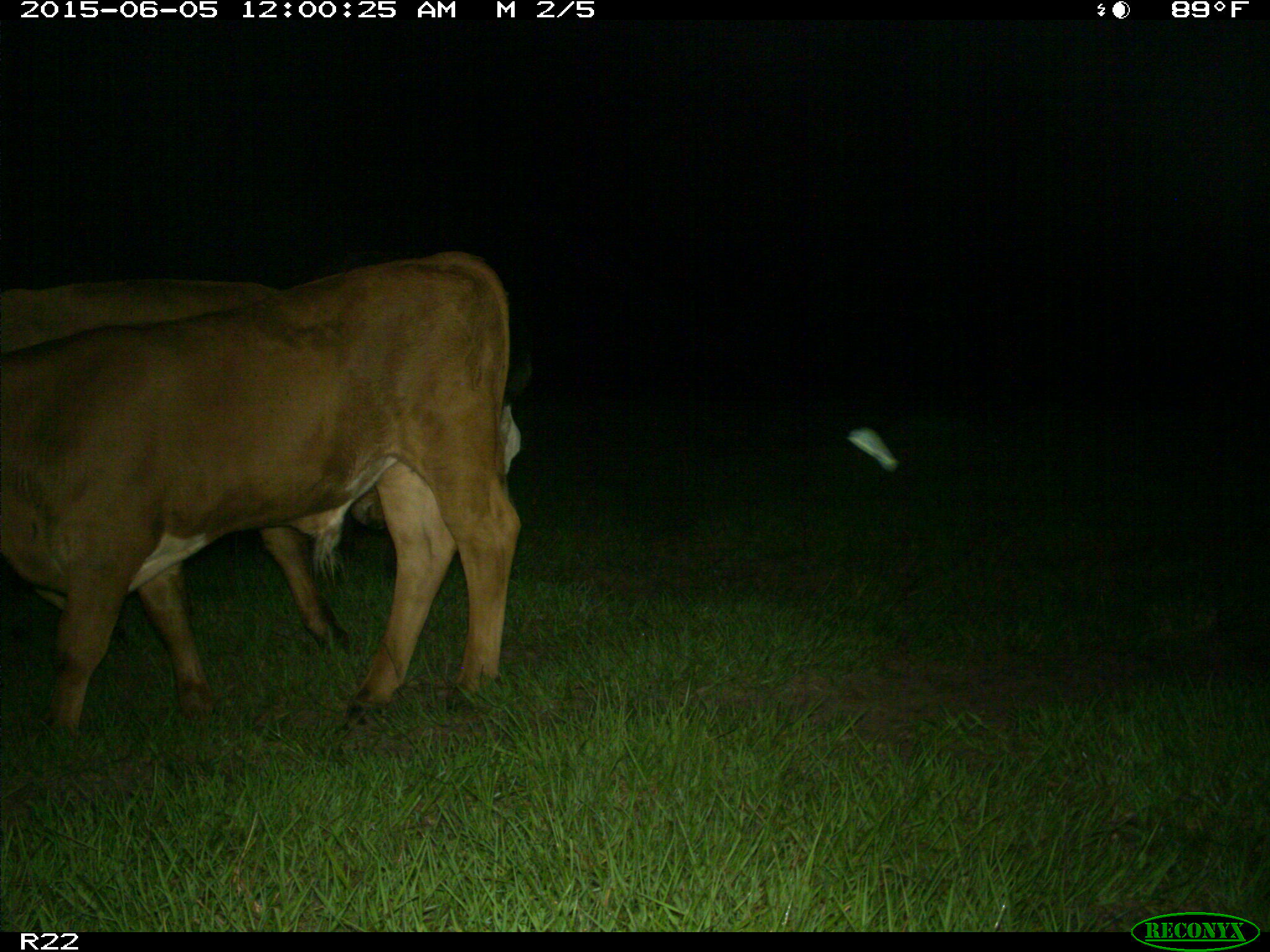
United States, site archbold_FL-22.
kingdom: Animalia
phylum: Chordata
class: Mammalia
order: Artiodactyla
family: Bovidae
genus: Bos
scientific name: Bos taurus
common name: domestic cow